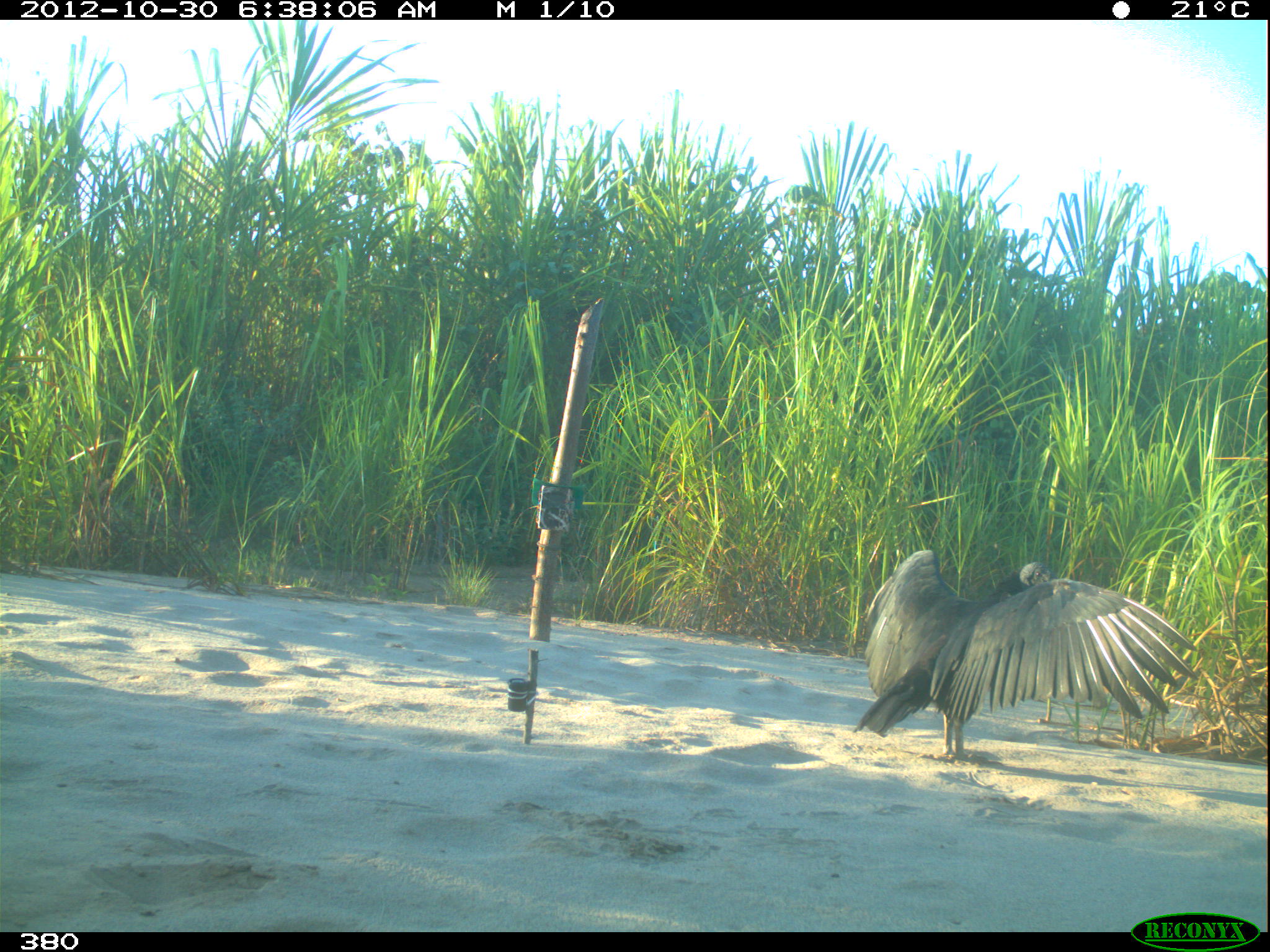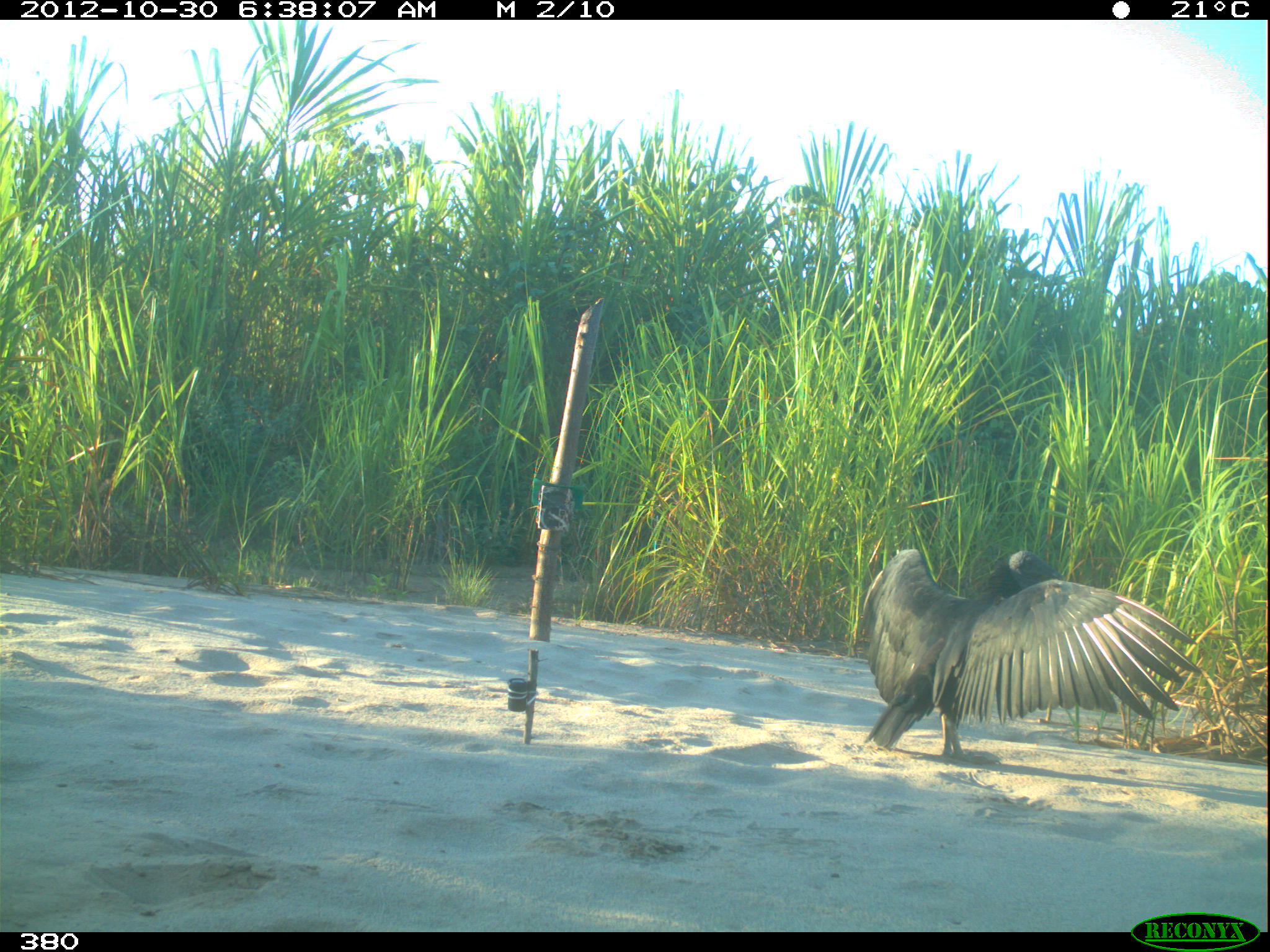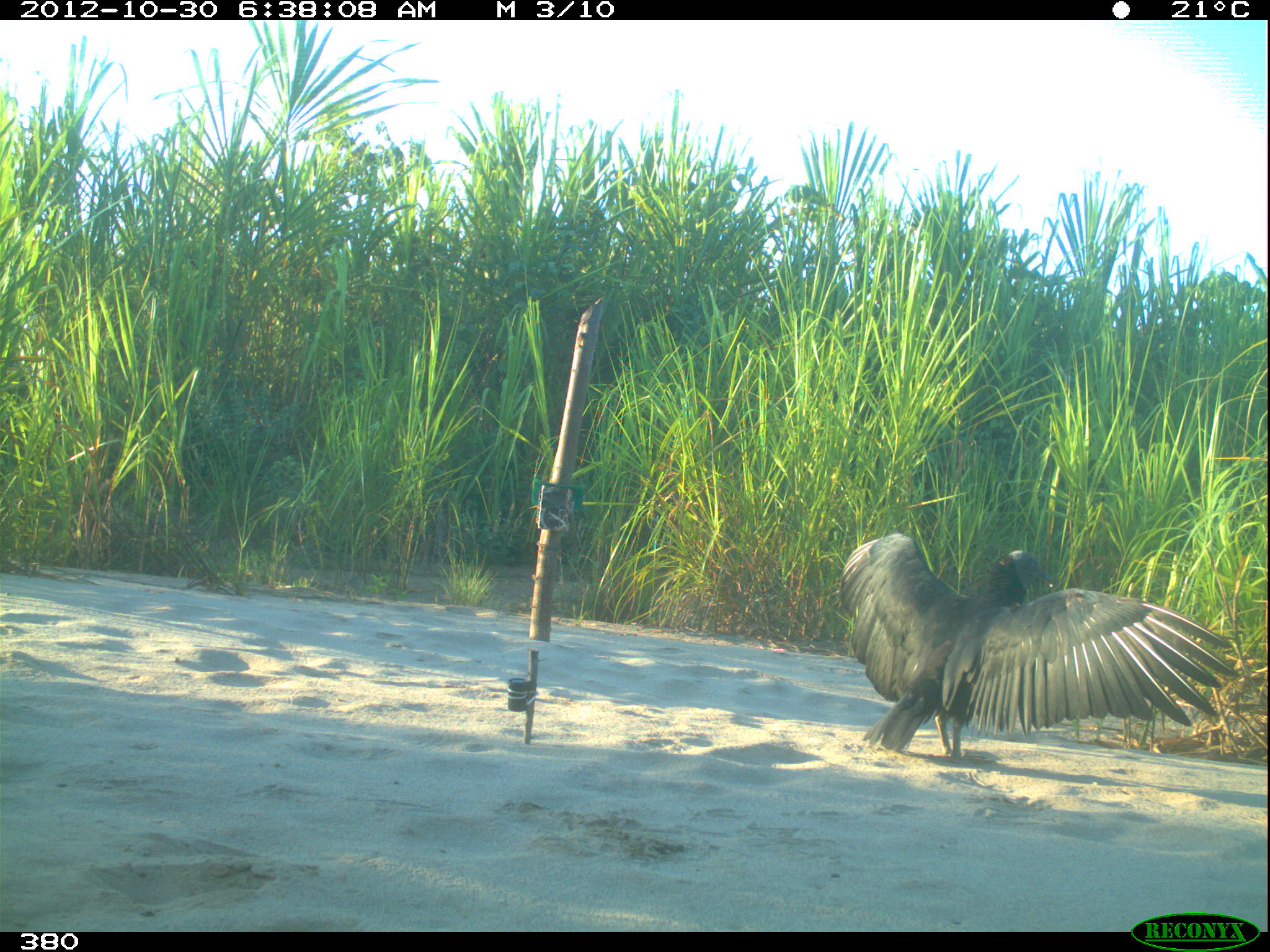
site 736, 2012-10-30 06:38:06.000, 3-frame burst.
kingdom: Animalia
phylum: Chordata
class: Aves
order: Cathartiformes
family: Cathartidae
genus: Coragyps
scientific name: Coragyps atratus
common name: black vulture